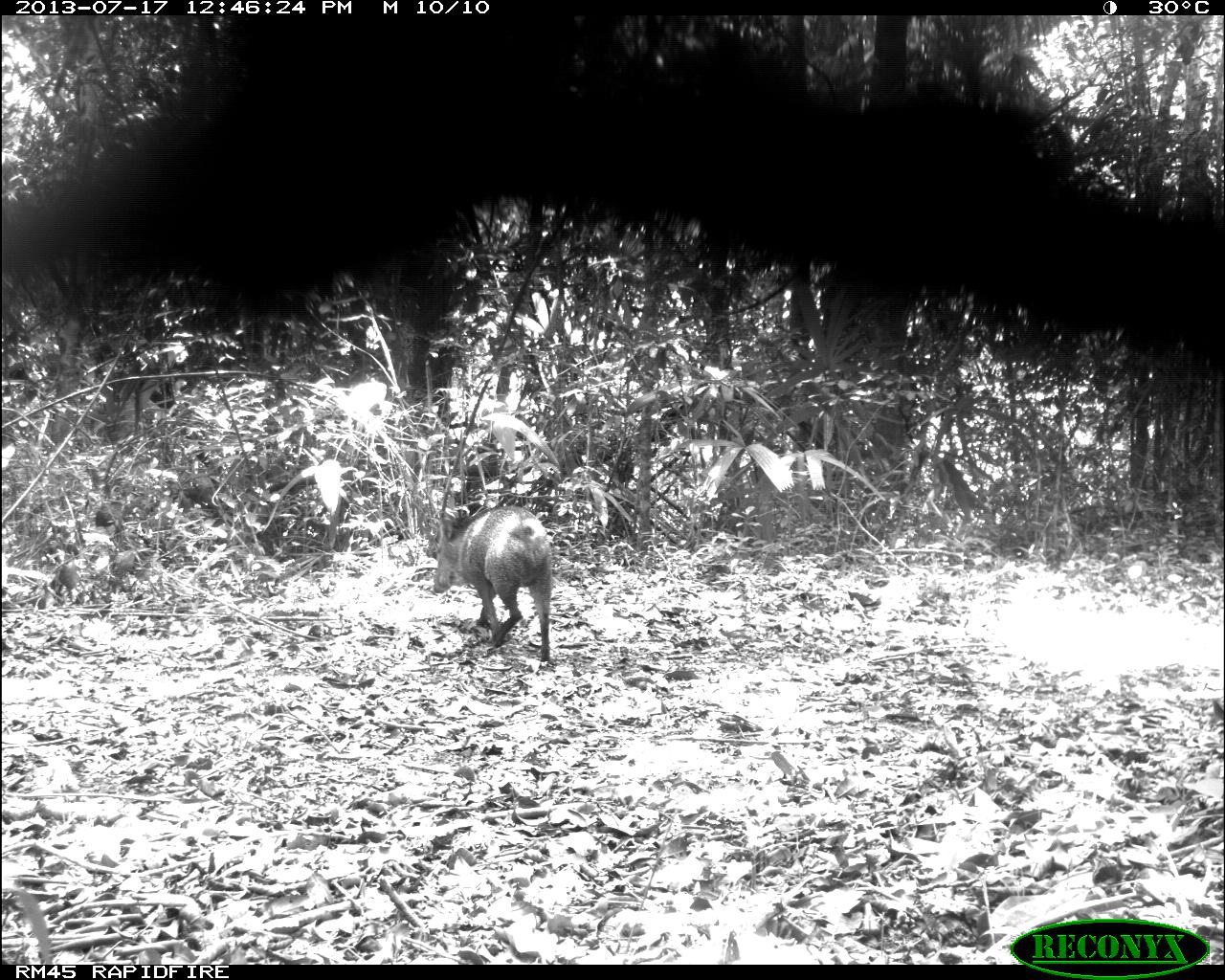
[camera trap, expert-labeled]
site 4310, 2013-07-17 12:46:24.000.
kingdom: Animalia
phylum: Chordata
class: Mammalia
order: Artiodactyla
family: Tayassuidae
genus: Pecari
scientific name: Pecari tajacu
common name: collared peccary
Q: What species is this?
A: Pecari tajacu (collared peccary).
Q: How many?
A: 6.